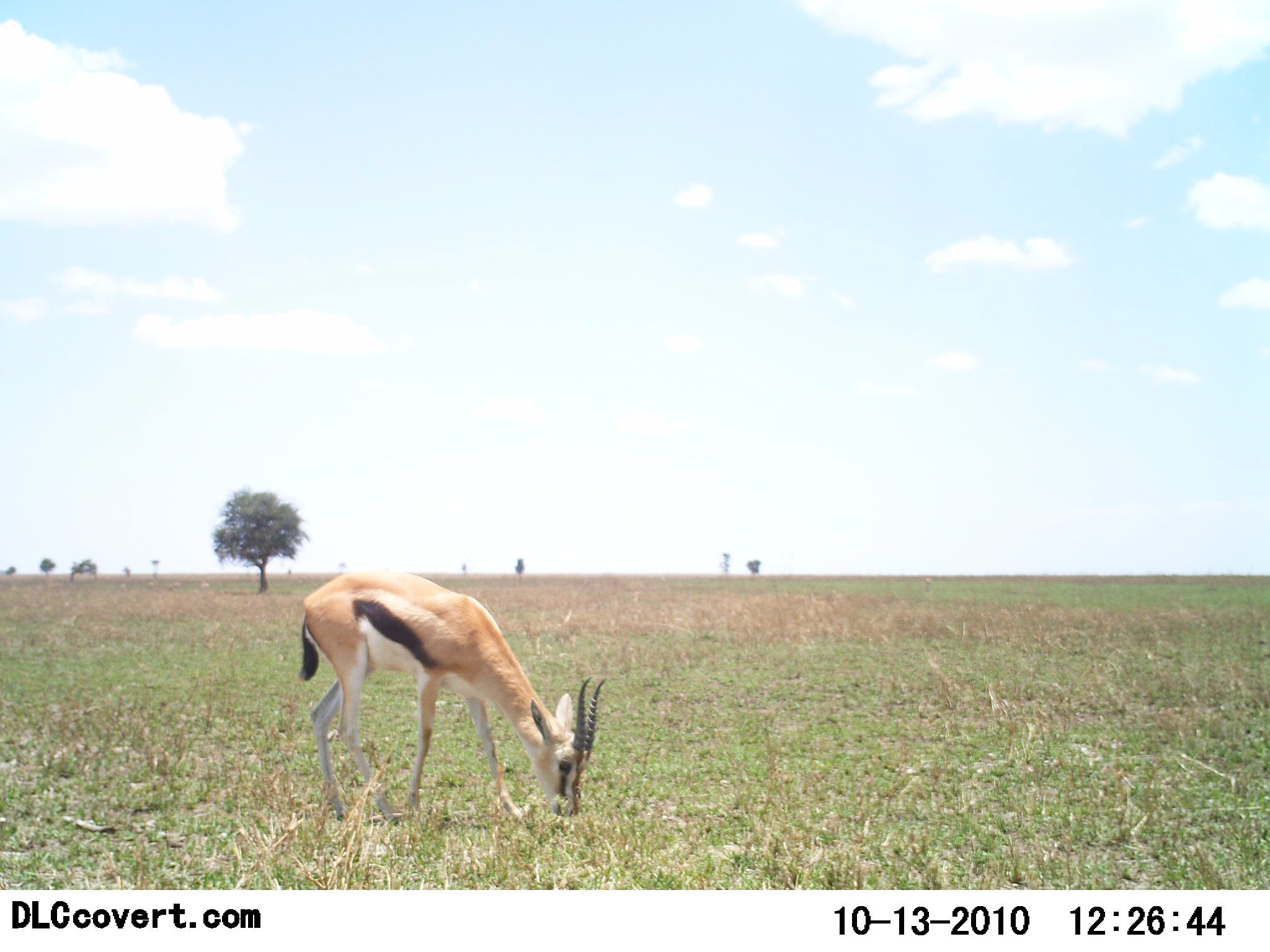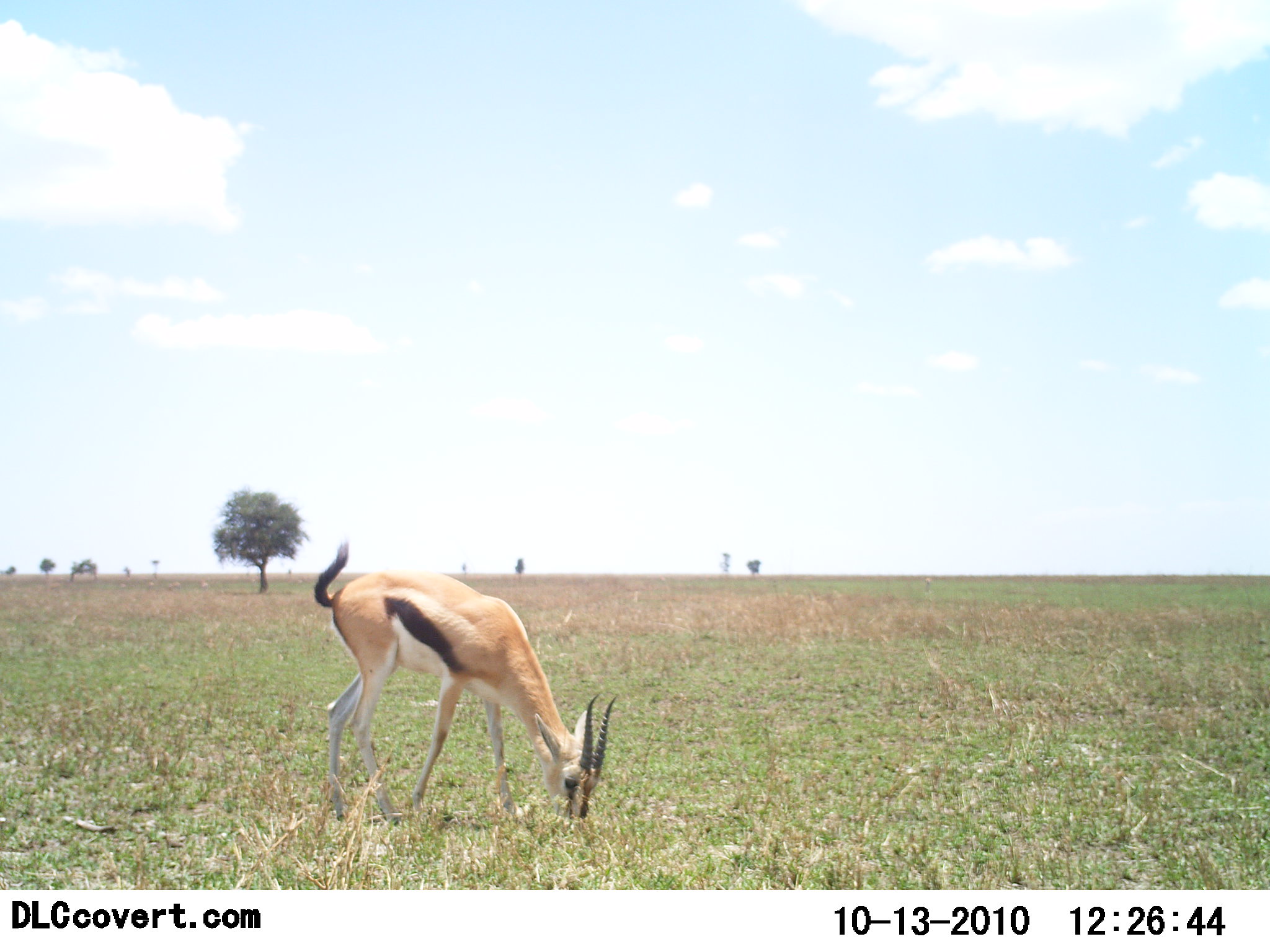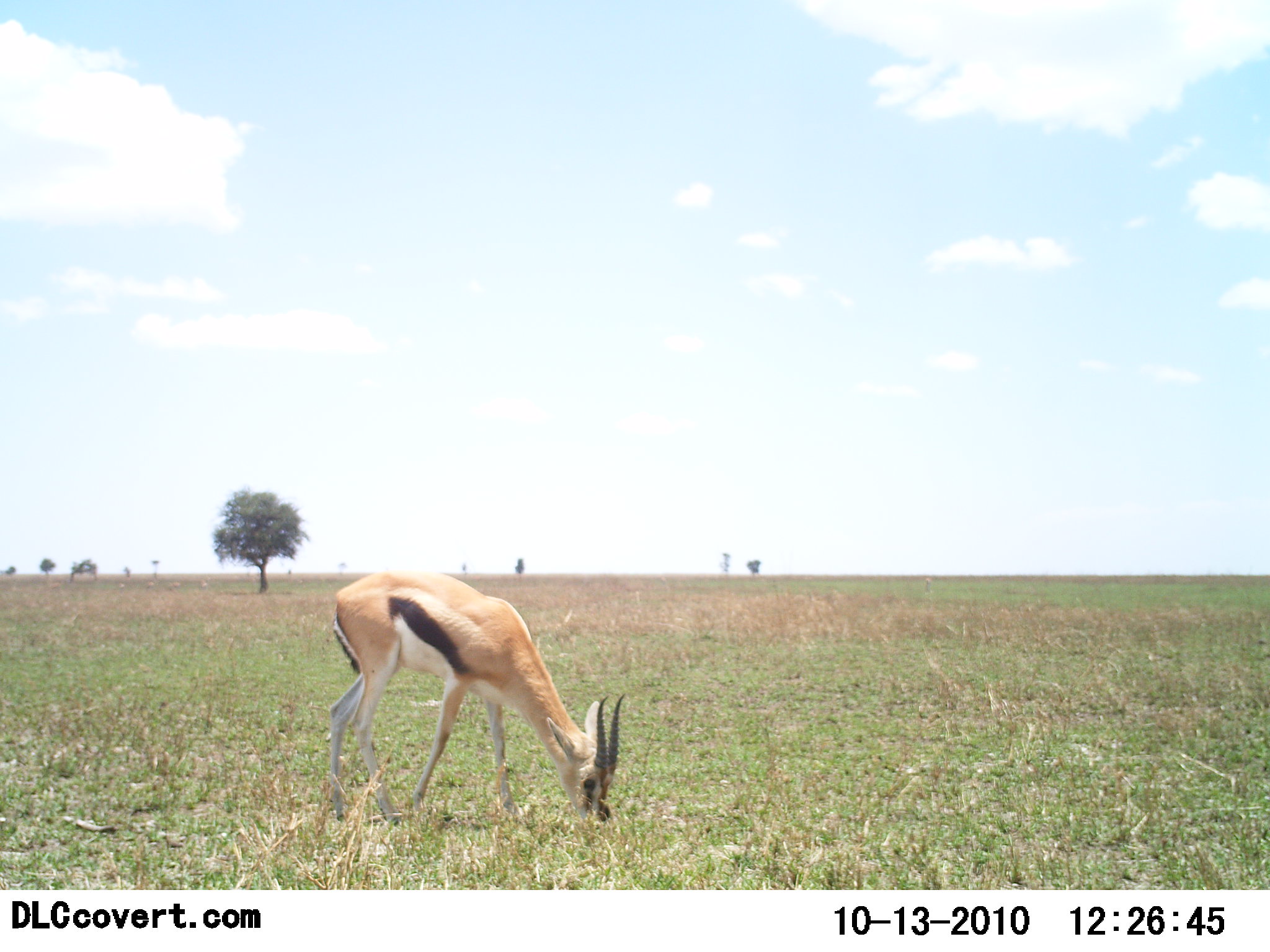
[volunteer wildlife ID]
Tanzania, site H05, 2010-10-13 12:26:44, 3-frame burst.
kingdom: Animalia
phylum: Chordata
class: Mammalia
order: Artiodactyla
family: Bovidae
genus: Eudorcas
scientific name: Eudorcas thomsonii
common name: thomson's gazelle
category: gazellethomsons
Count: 1.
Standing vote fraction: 6%.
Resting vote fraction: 0%.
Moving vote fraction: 0%.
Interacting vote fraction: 0%.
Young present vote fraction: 0%.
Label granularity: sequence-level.